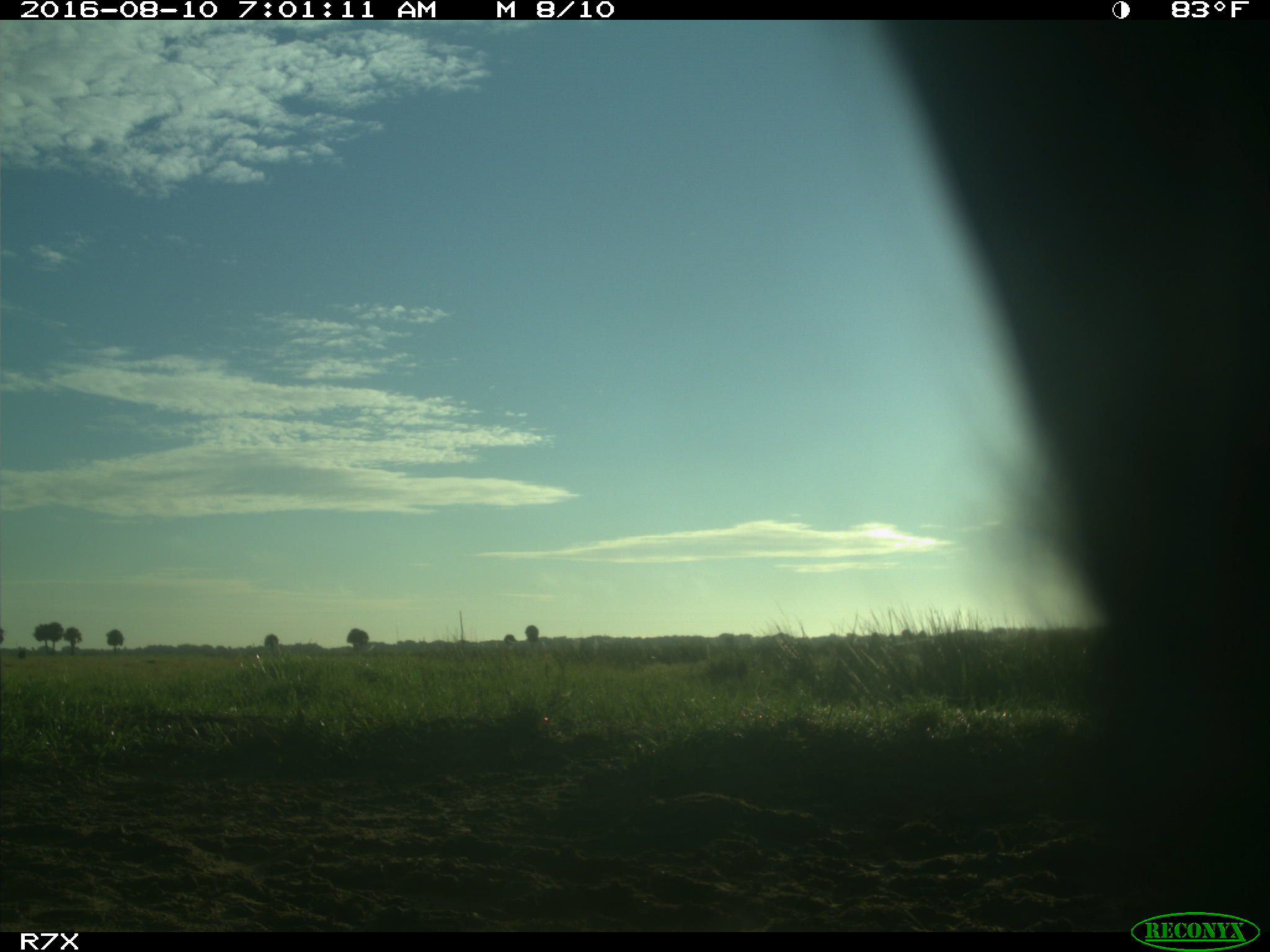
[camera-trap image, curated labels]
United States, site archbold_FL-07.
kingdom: Animalia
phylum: Chordata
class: Mammalia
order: Artiodactyla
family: Bovidae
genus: Bos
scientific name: Bos taurus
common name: domestic cow